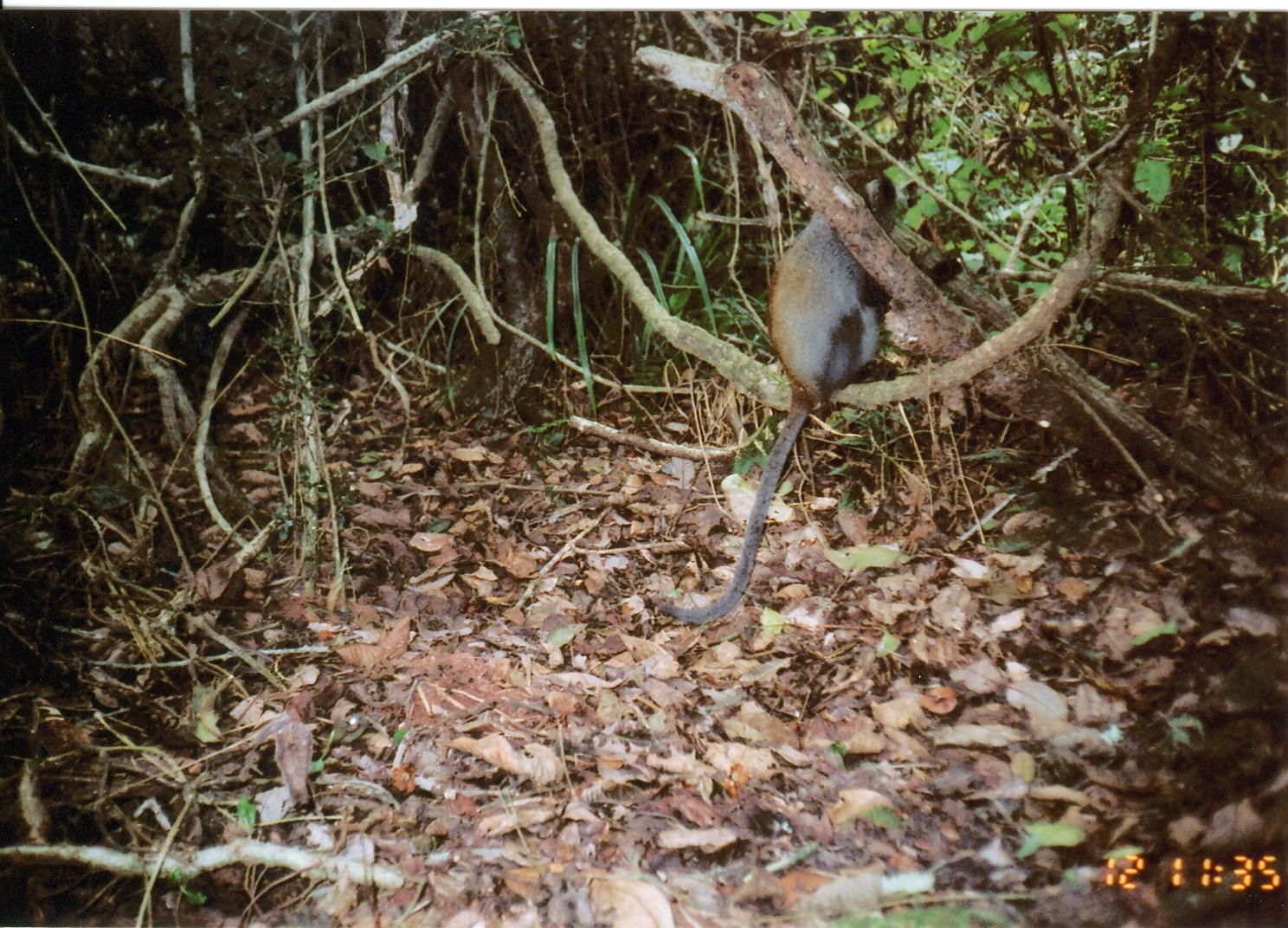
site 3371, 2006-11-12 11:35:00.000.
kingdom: Animalia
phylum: Chordata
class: Mammalia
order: Primates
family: Cercopithecidae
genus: Cercopithecus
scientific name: Cercopithecus mitis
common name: blue monkey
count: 1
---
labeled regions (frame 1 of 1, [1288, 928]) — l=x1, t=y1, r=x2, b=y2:
cercopithecus mitis: l=659, t=166, r=962, b=626